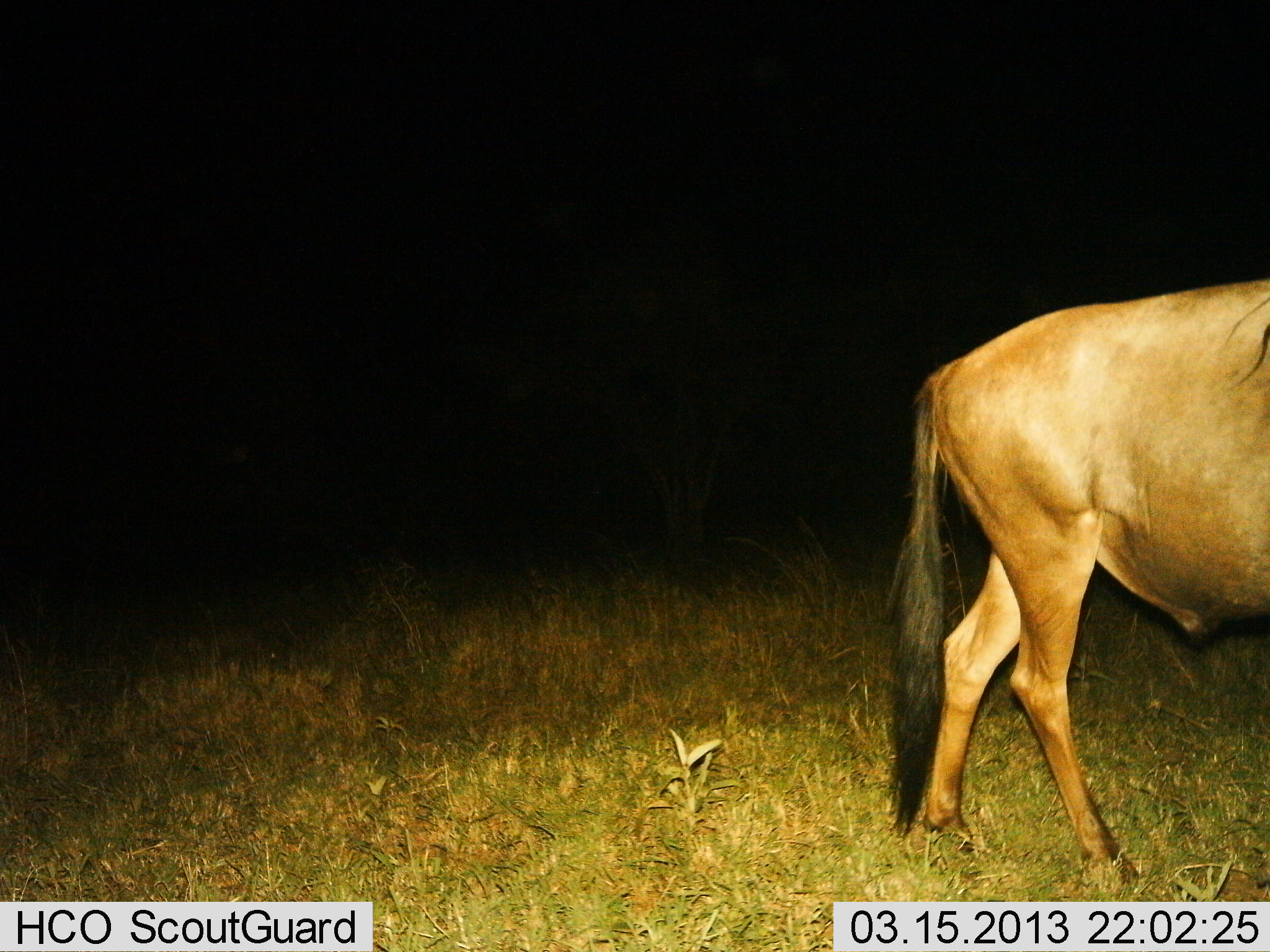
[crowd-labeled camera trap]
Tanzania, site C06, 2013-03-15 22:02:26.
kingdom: Animalia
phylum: Chordata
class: Mammalia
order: Artiodactyla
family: Bovidae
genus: Connochaetes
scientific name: Connochaetes taurinus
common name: blue wildebeest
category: wildebeest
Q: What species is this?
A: Wildebeest (blue wildebeest) (Connochaetes taurinus).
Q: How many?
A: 1.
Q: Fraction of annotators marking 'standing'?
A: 22%.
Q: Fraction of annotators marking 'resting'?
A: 0%.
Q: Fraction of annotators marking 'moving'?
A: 78%.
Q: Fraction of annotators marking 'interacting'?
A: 0%.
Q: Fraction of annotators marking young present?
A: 0%.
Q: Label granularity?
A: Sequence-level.